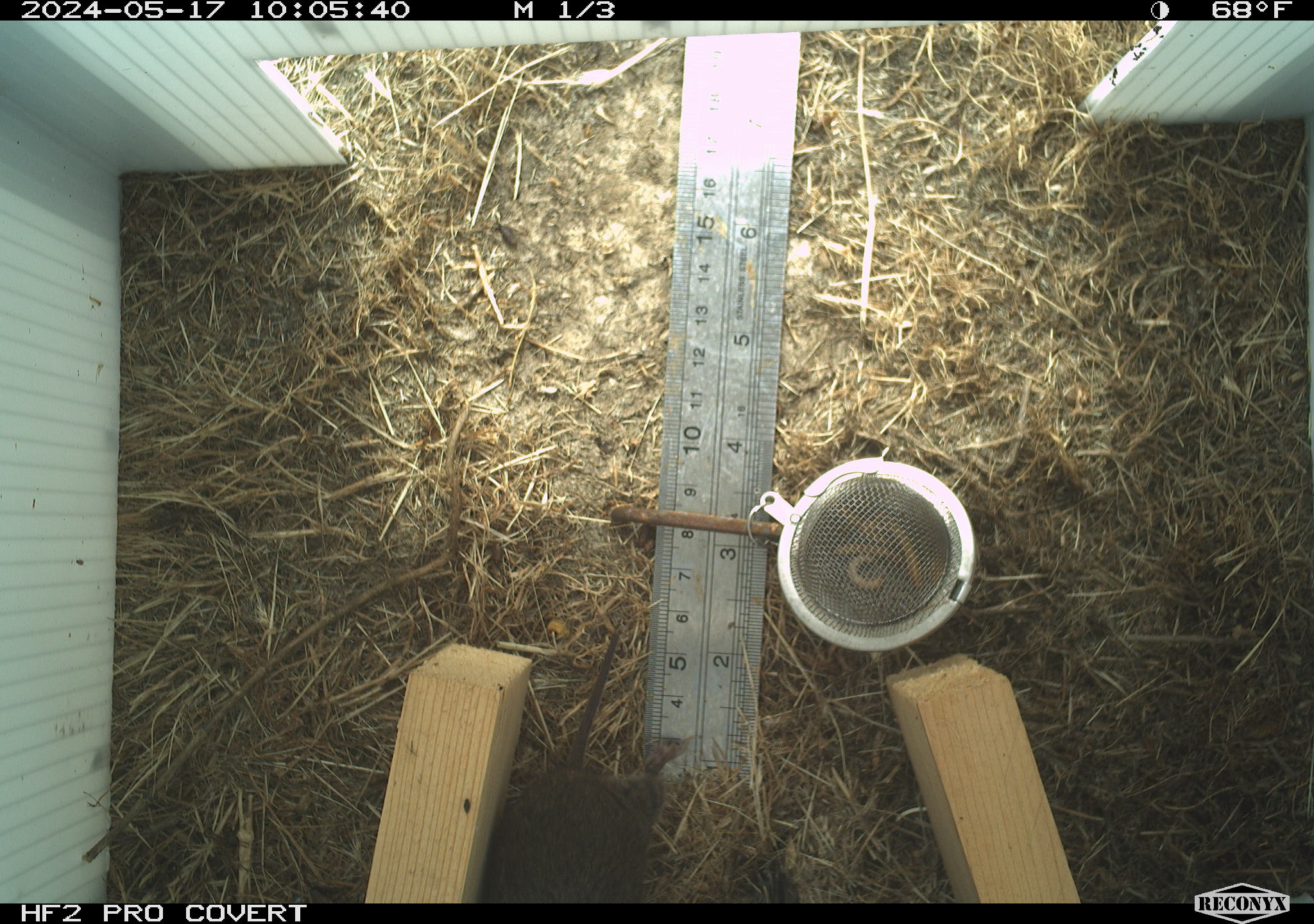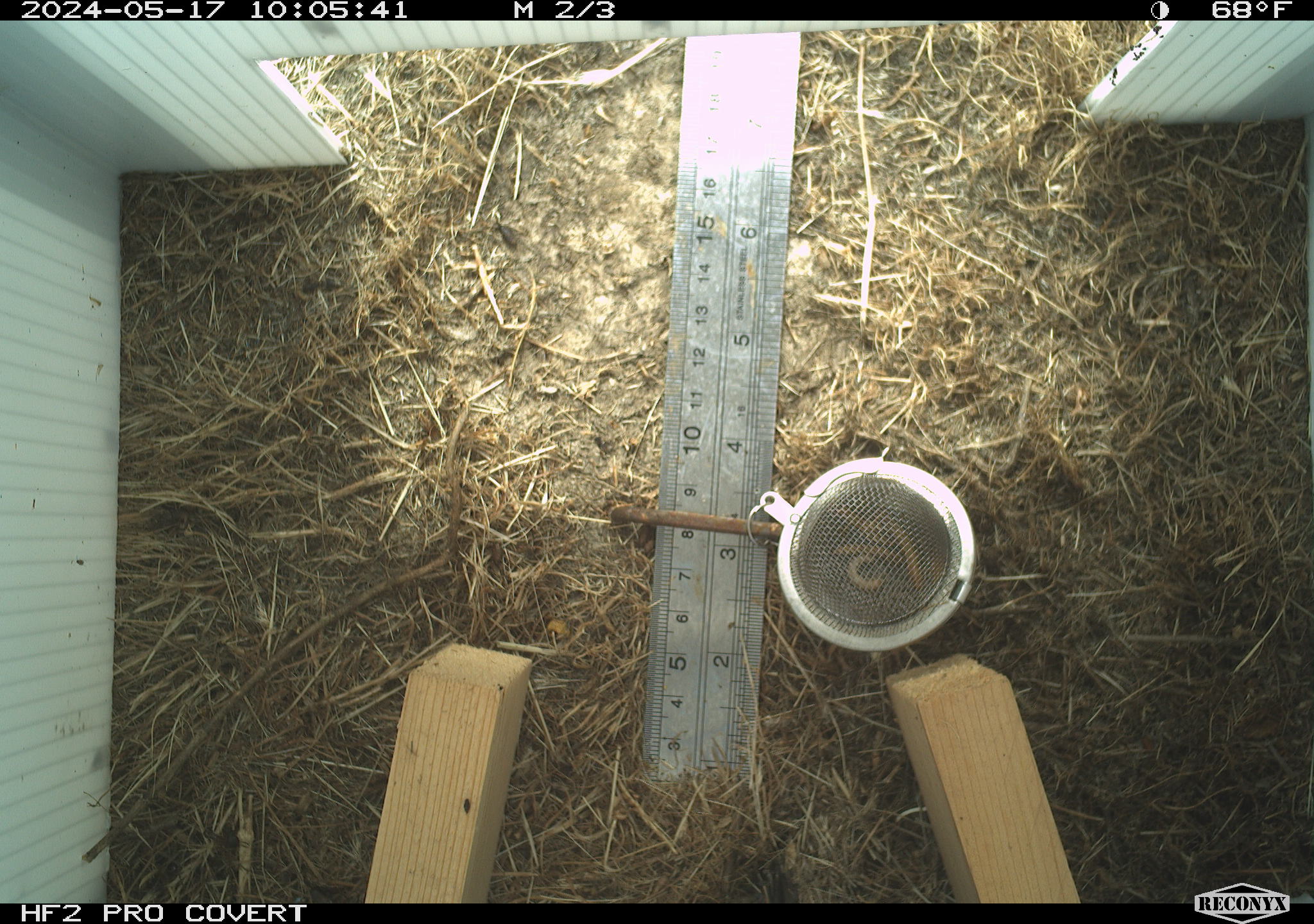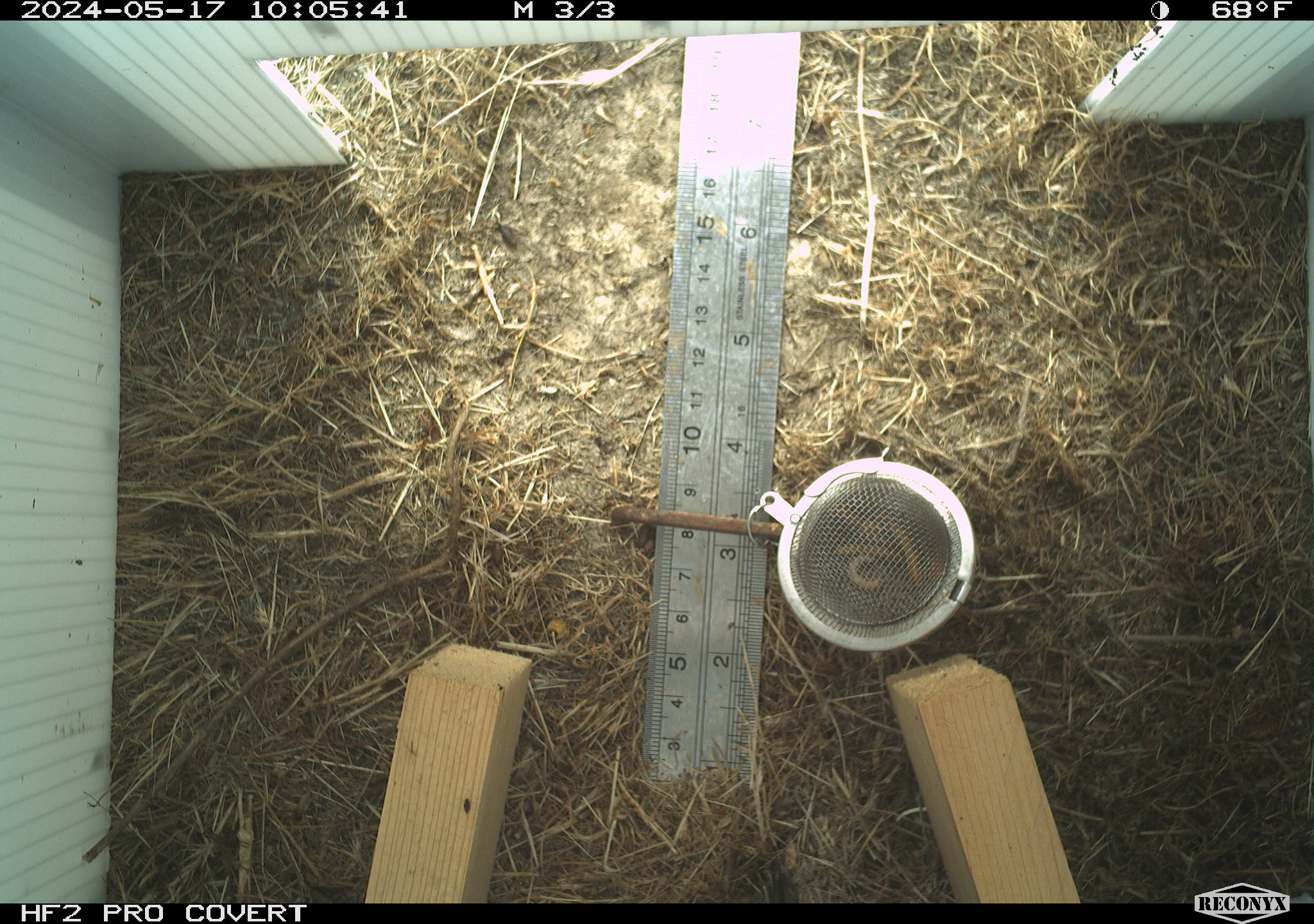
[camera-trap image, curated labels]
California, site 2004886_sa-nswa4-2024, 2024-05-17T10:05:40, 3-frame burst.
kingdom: Animalia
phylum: Chordata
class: Mammalia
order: Rodentia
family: Cricetidae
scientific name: Arvicolinae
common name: voles, lemmings, and muskrats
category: arvicolinae subfamily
Arvicolinae subfamily (voles, lemmings, and muskrats) (Arvicolinae).